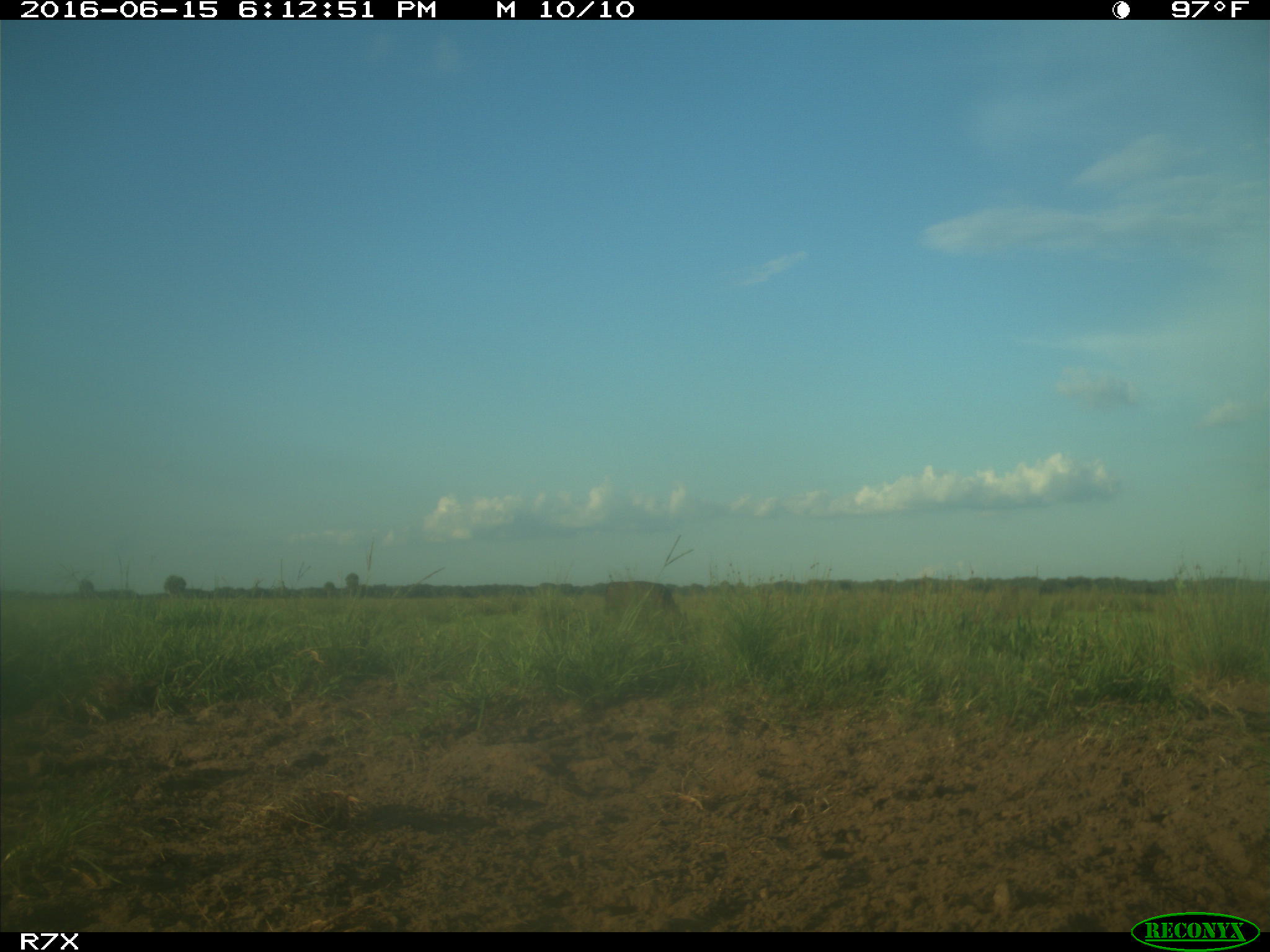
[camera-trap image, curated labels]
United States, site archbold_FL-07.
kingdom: Animalia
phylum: Chordata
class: Mammalia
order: Artiodactyla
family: Bovidae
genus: Bos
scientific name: Bos taurus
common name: domestic cow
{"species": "Bos taurus (domestic cow)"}